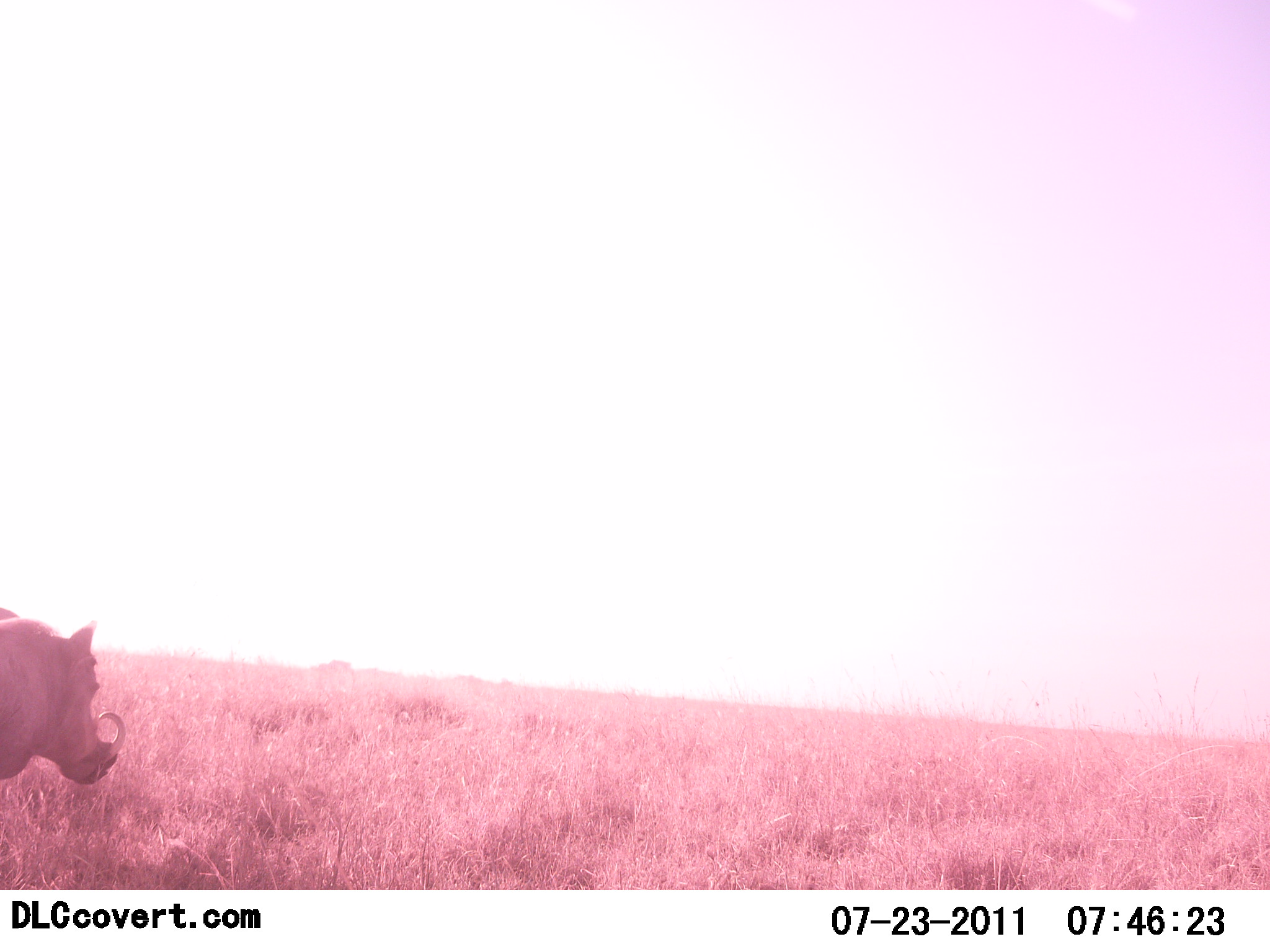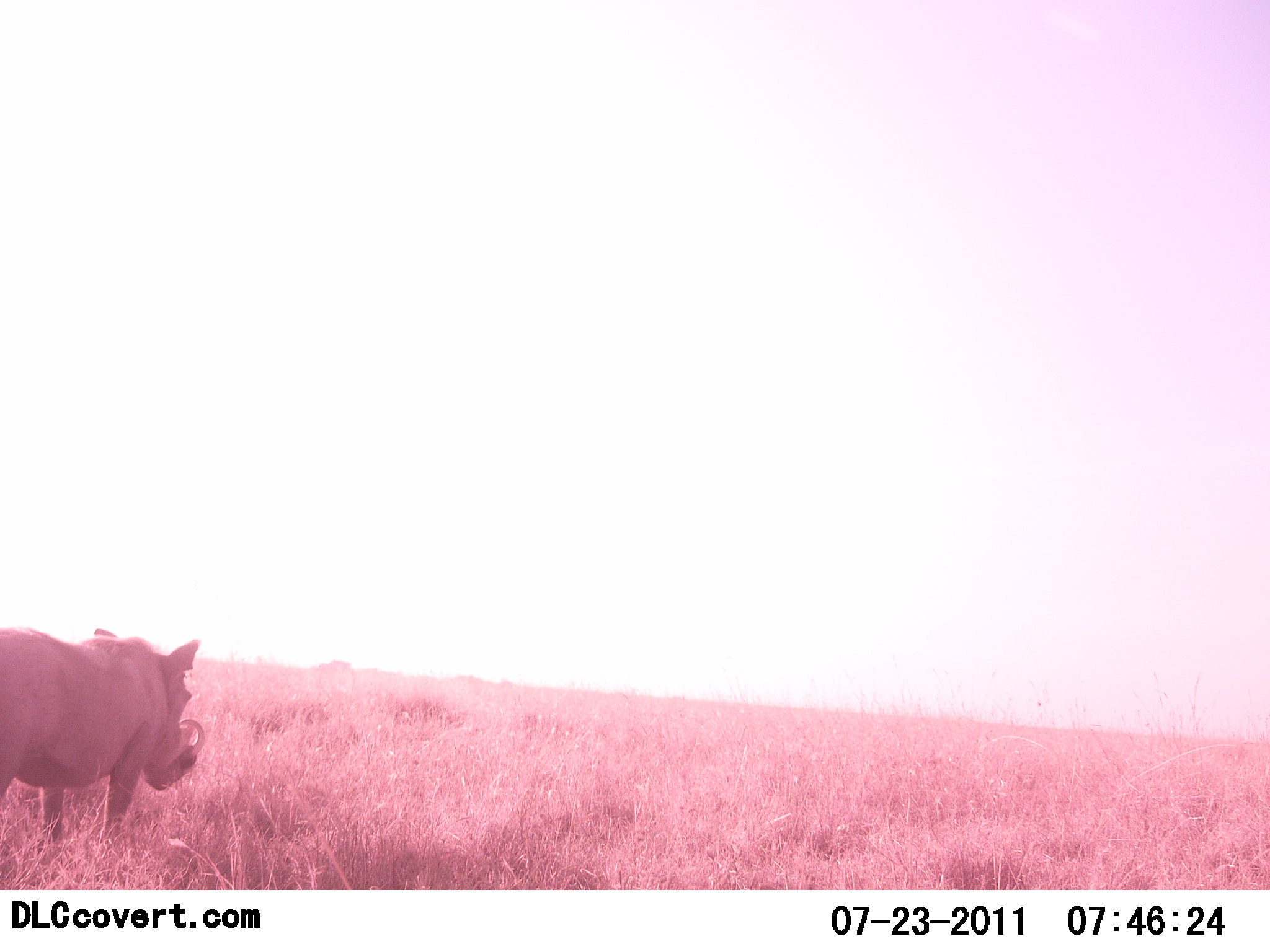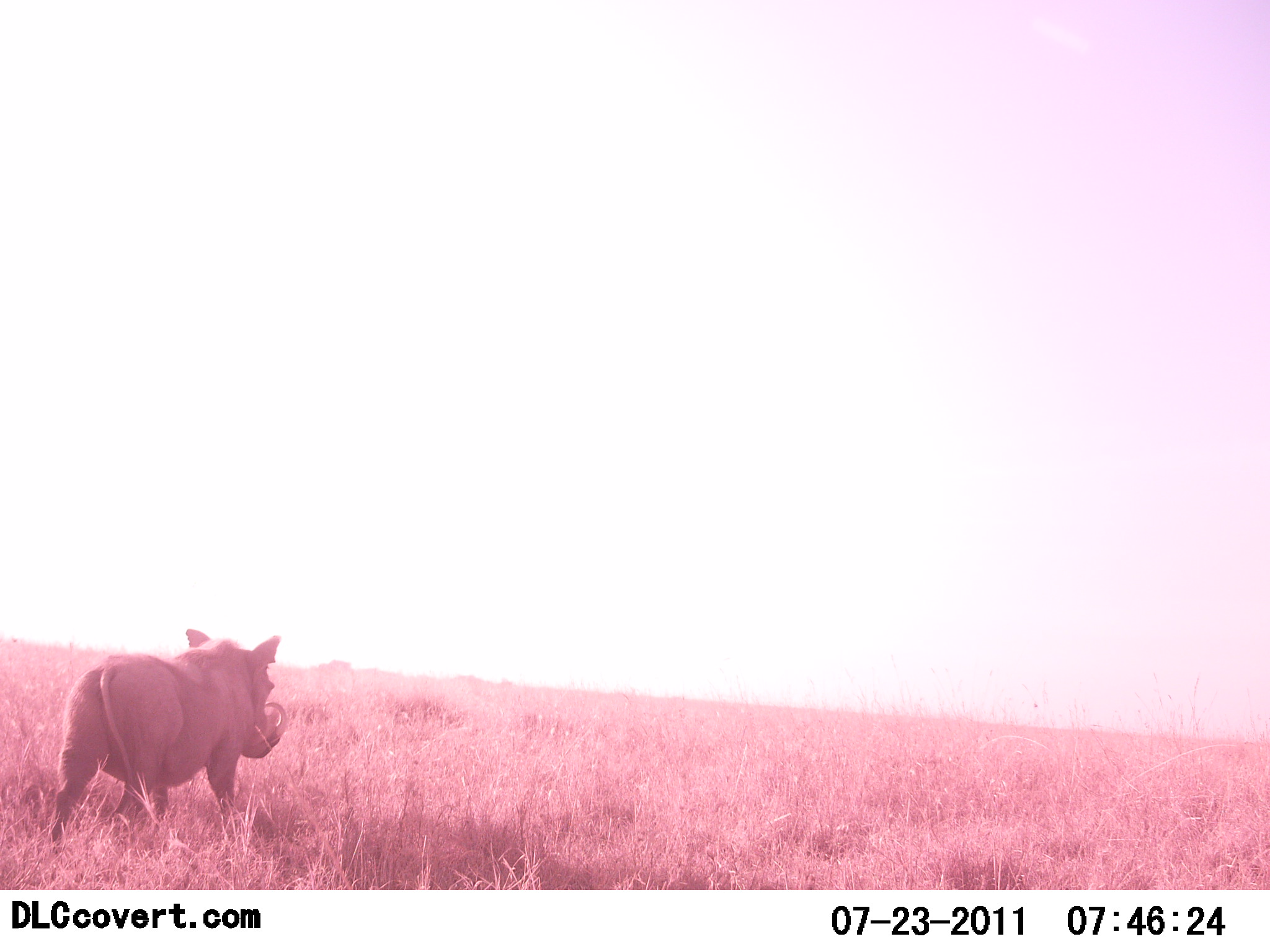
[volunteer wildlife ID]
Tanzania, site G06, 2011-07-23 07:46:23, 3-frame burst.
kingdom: Animalia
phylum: Chordata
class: Mammalia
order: Artiodactyla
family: Suidae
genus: Phacochoerus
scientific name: Phacochoerus africanus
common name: warthog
Warthog (Phacochoerus africanus), count 1. Behavior (volunteer vote fractions): standing 33%, resting 0%, moving 67%, interacting 0%. Young present (vote fraction): 0%. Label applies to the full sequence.